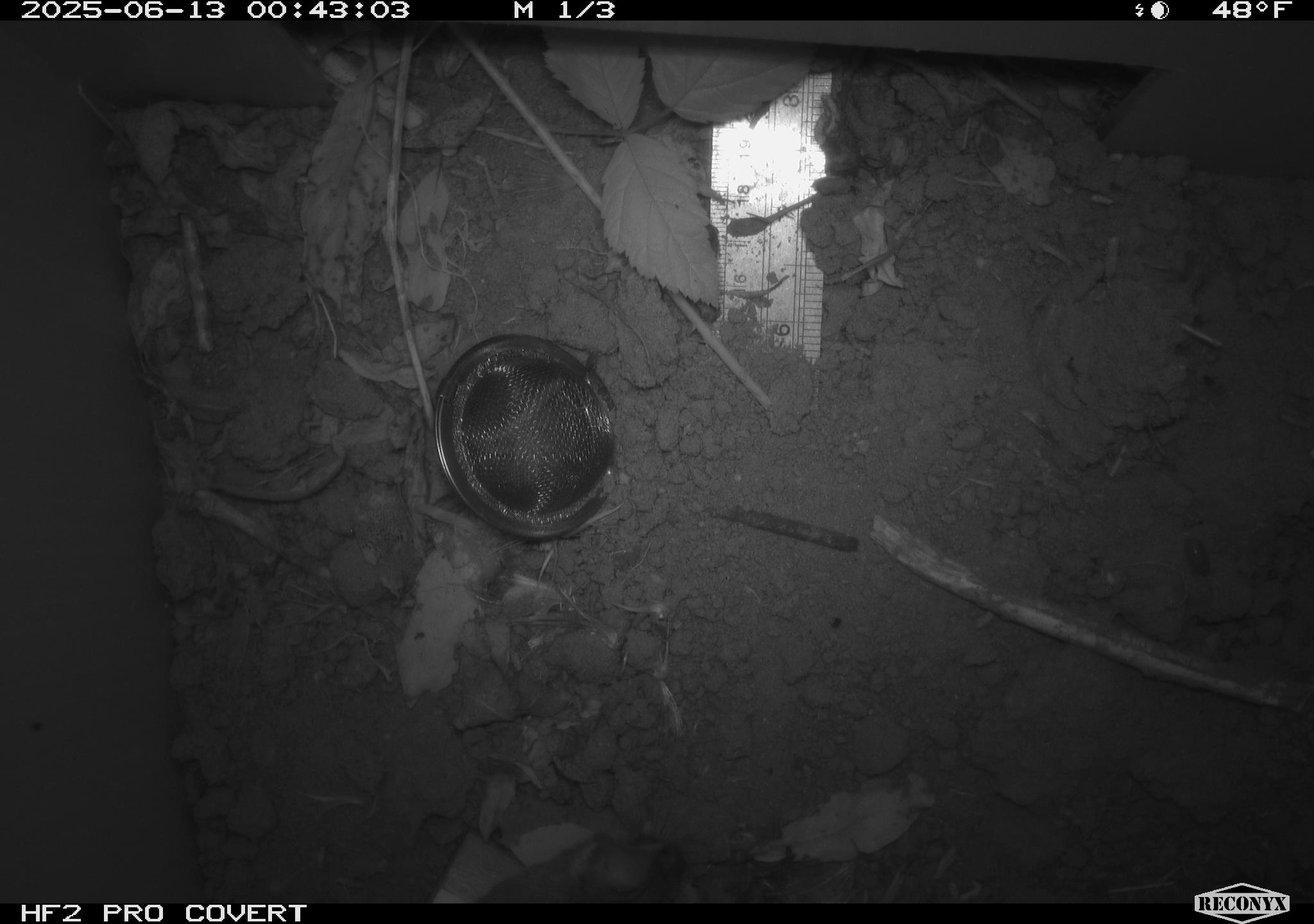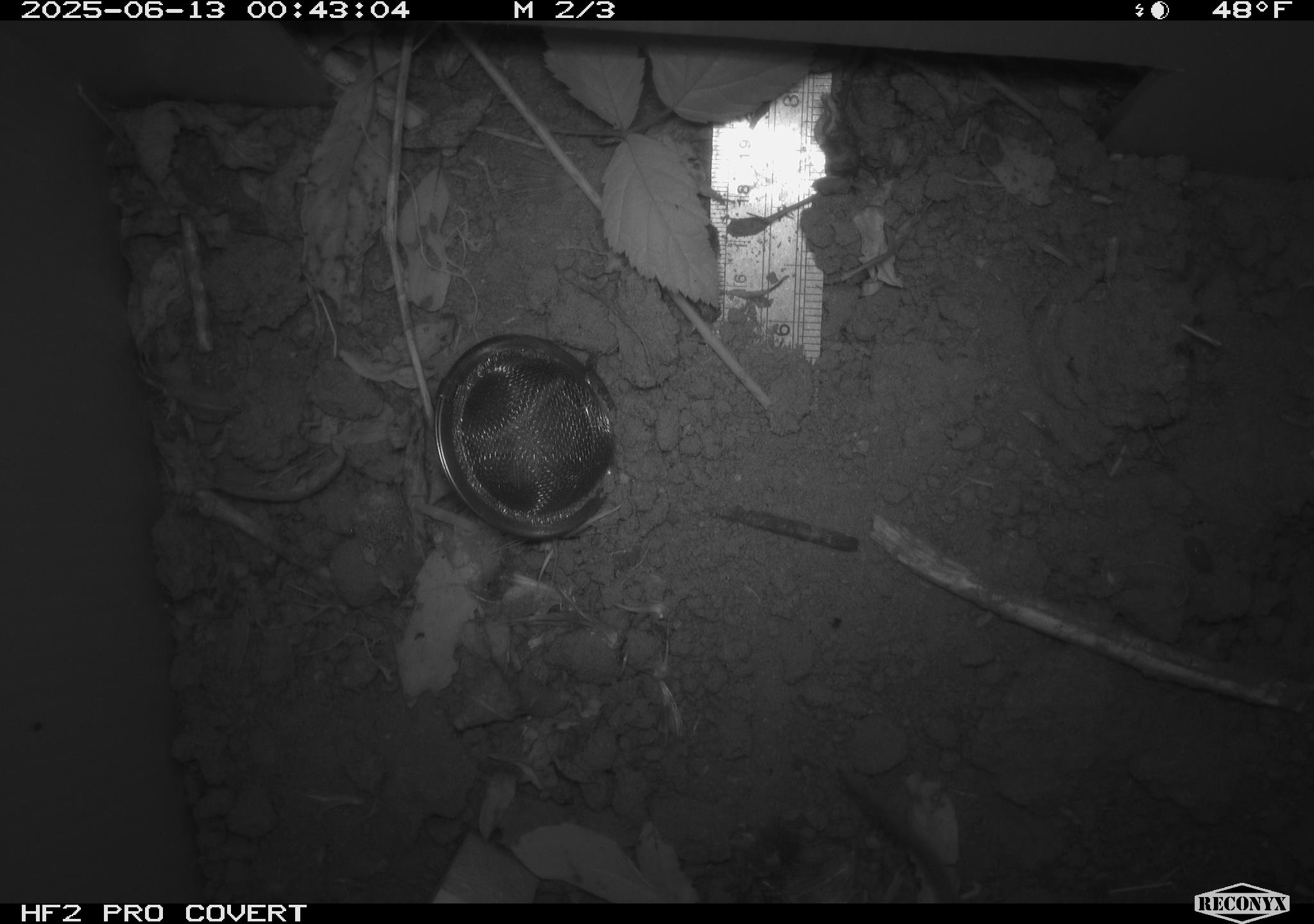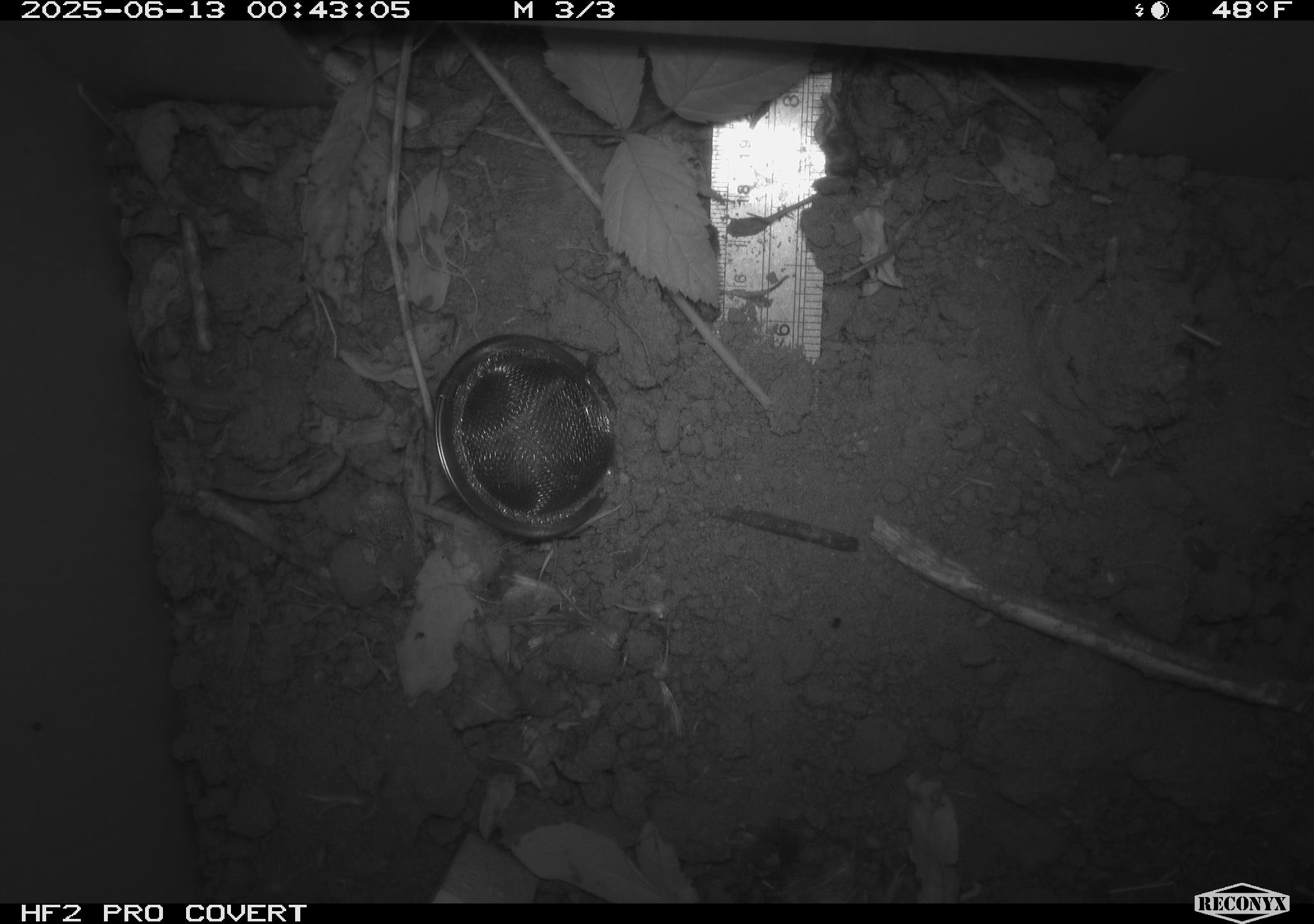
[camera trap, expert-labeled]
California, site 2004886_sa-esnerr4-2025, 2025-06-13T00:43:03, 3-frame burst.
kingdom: Animalia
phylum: Chordata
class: Mammalia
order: Rodentia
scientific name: Rodentia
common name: rodent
Rodent (Rodentia).